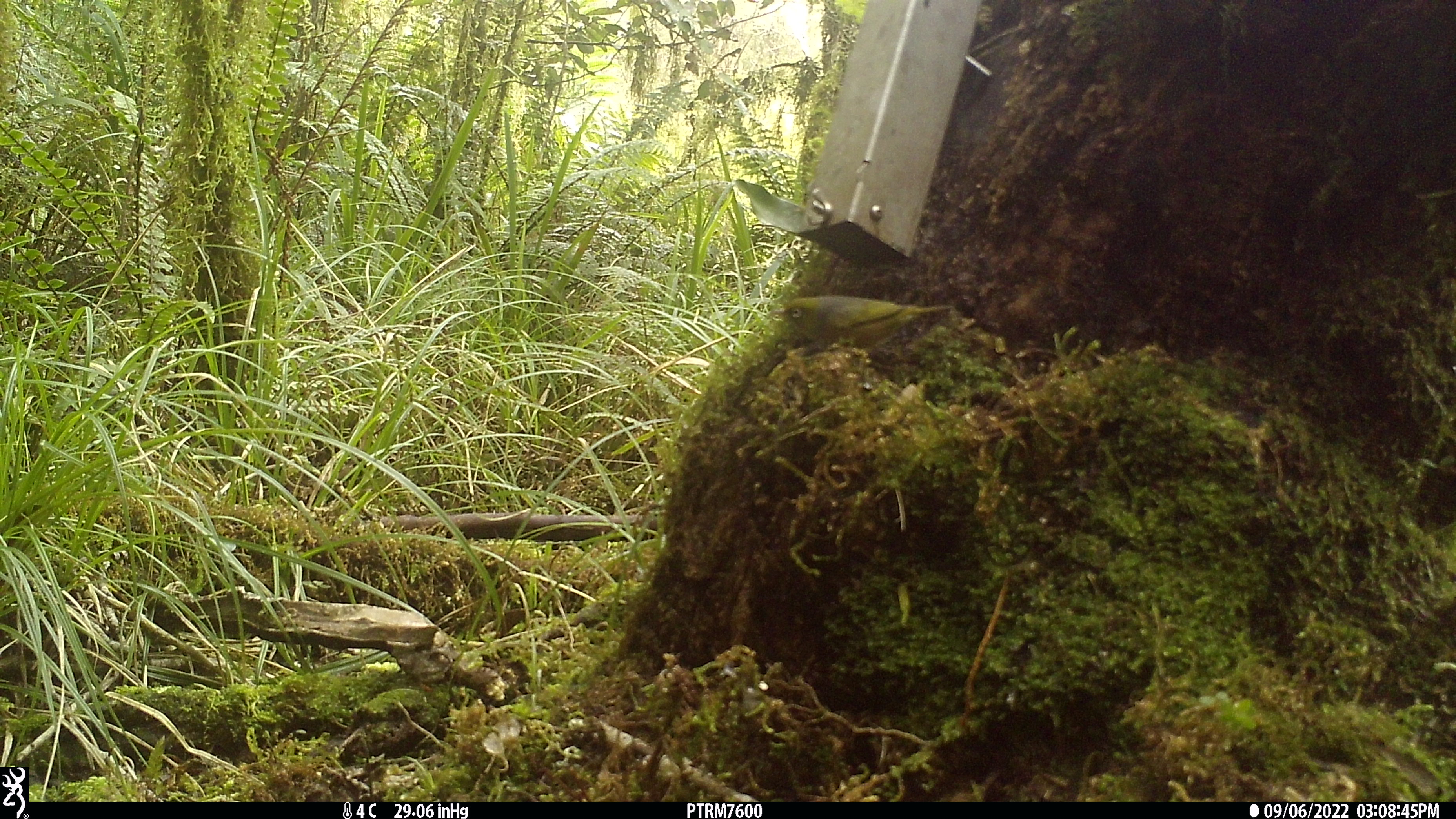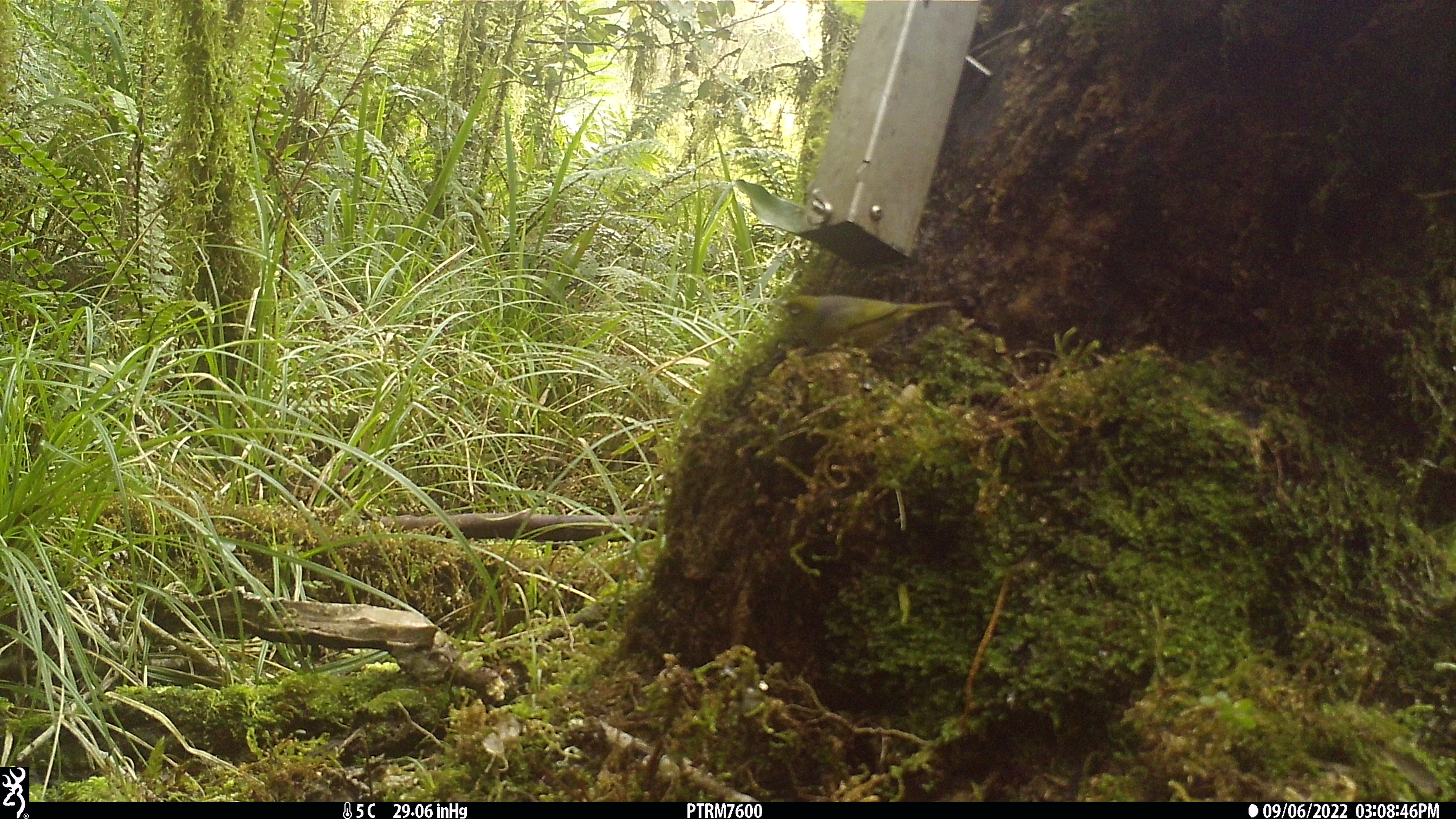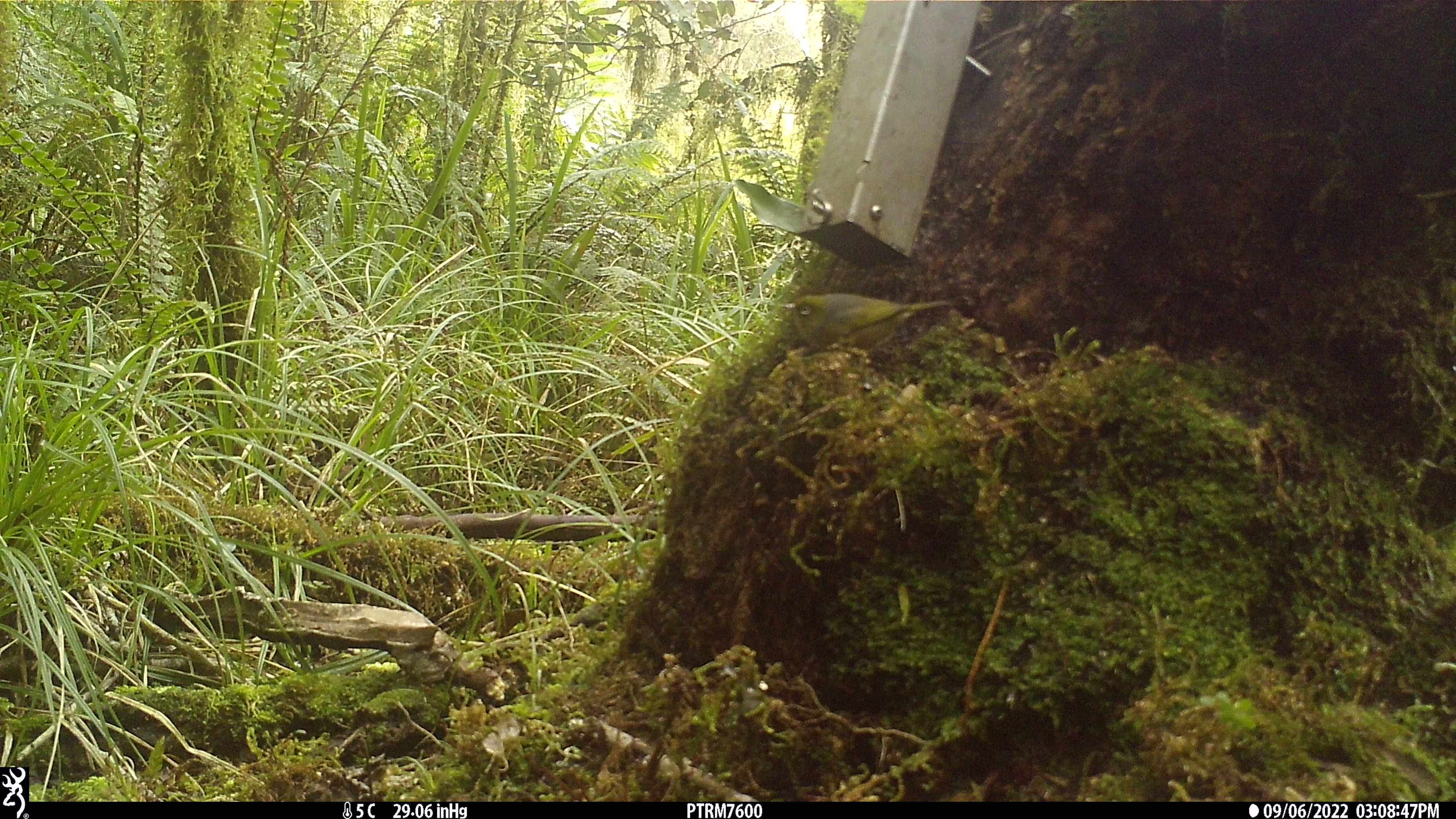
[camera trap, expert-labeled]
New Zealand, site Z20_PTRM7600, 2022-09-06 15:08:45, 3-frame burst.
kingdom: Animalia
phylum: Chordata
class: Aves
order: Passeriformes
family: Zosteropidae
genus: Zosterops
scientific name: Zosterops lateralis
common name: silvereye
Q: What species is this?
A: Silvereye (Zosterops lateralis).